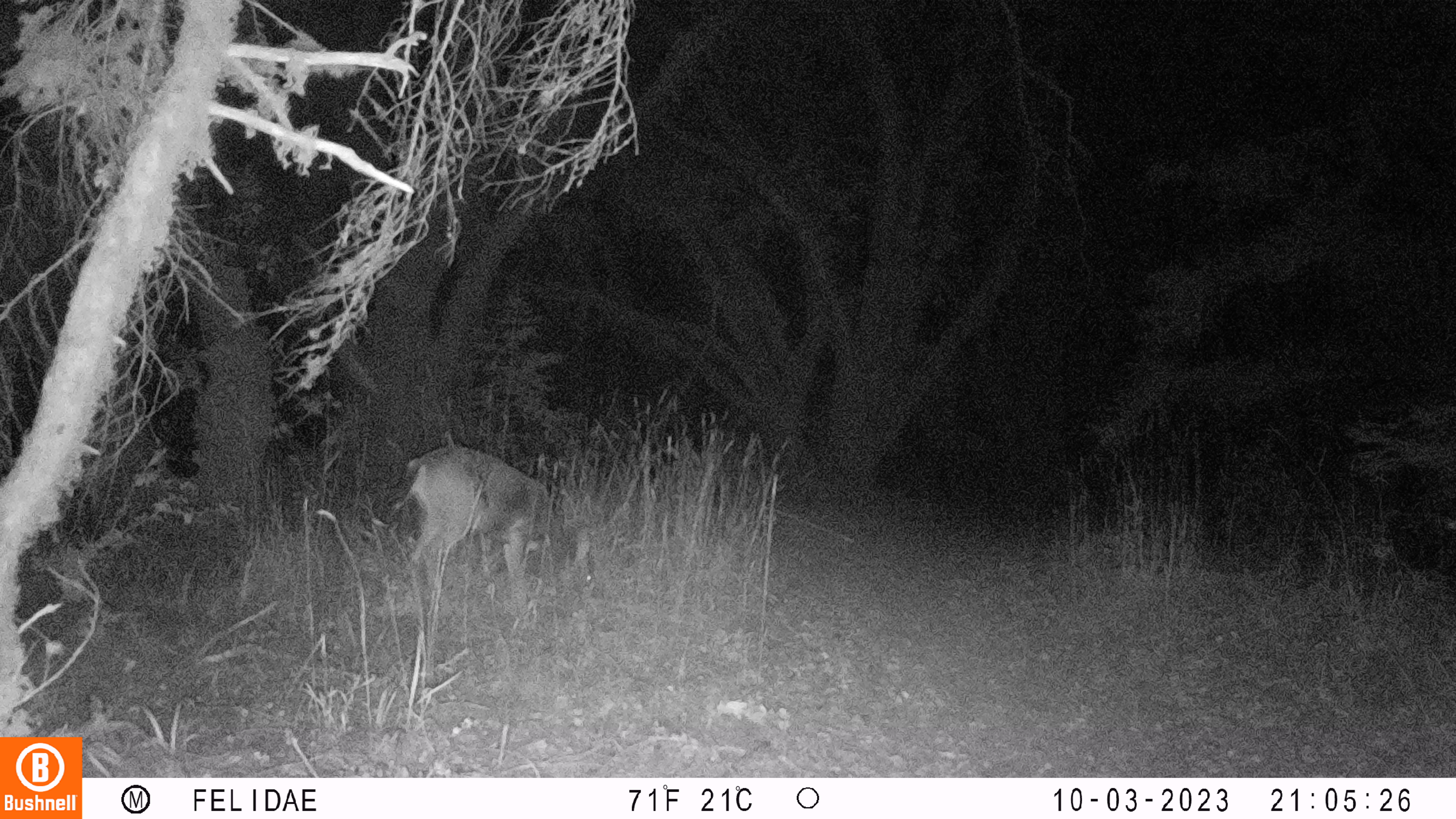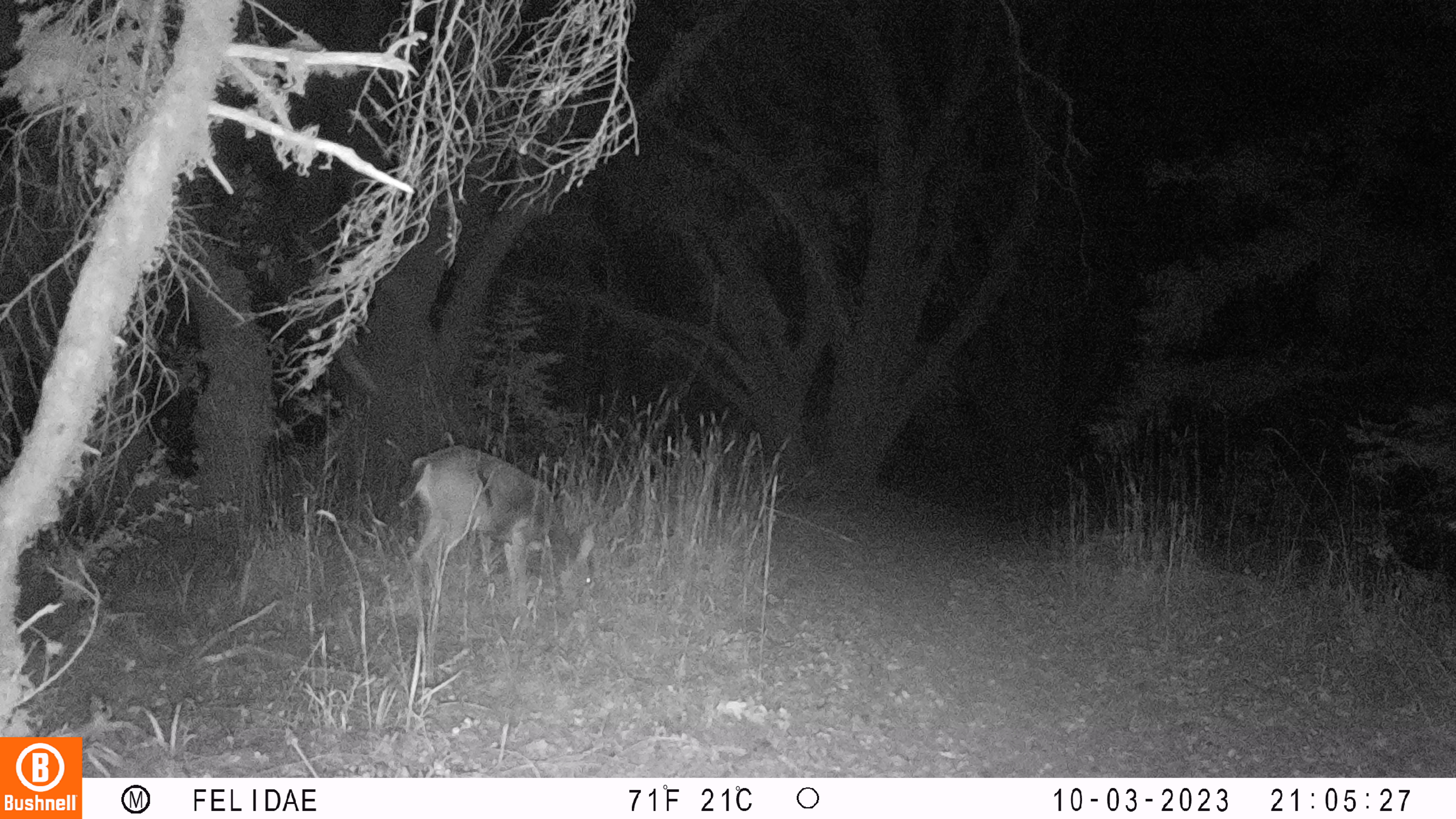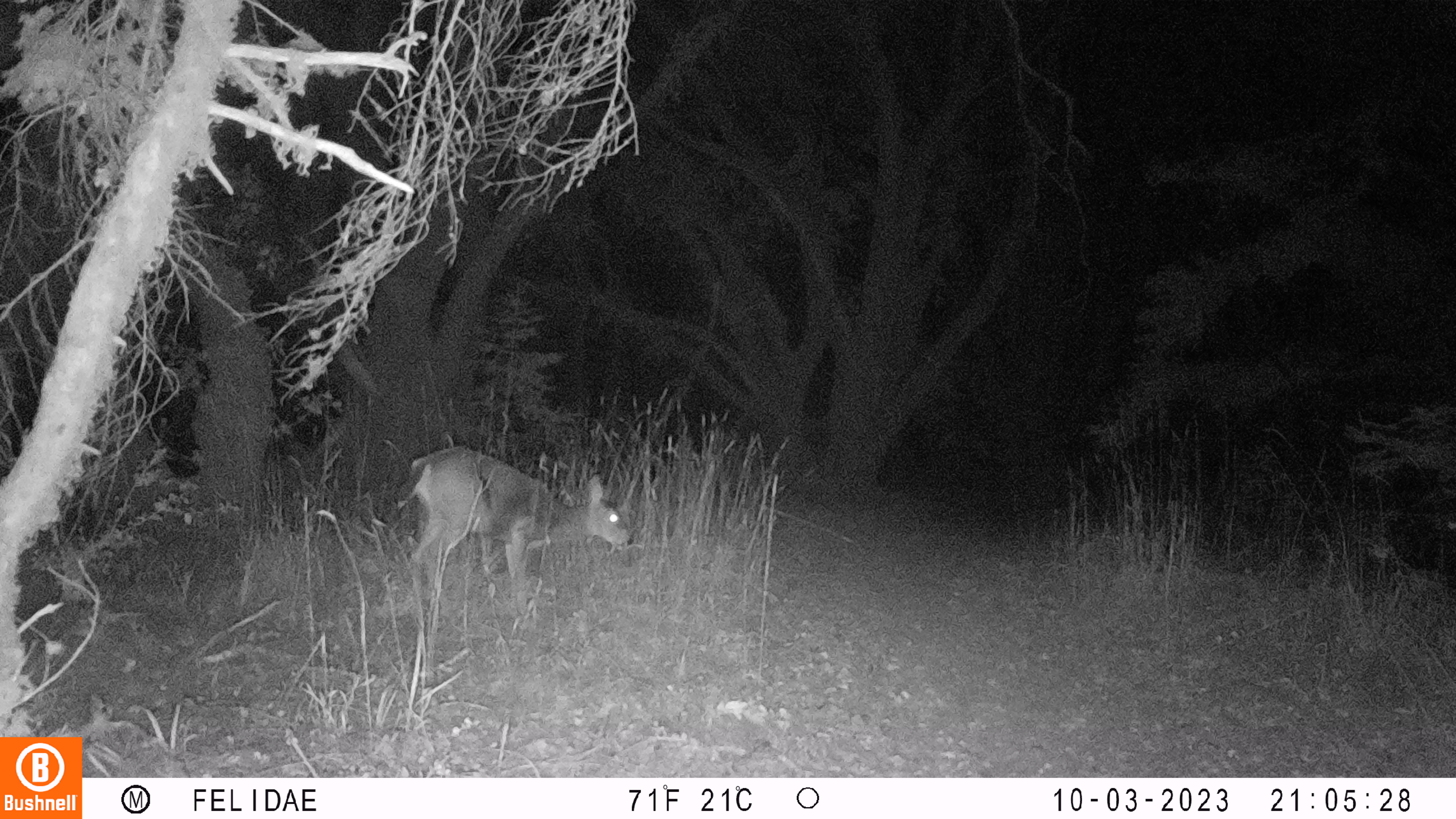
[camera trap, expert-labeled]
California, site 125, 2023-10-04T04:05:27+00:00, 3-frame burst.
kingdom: Animalia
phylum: Chordata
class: Mammalia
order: Artiodactyla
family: Cervidae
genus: Odocoileus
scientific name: Odocoileus hemionus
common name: mule deer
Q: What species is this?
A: Mule deer (Odocoileus hemionus).